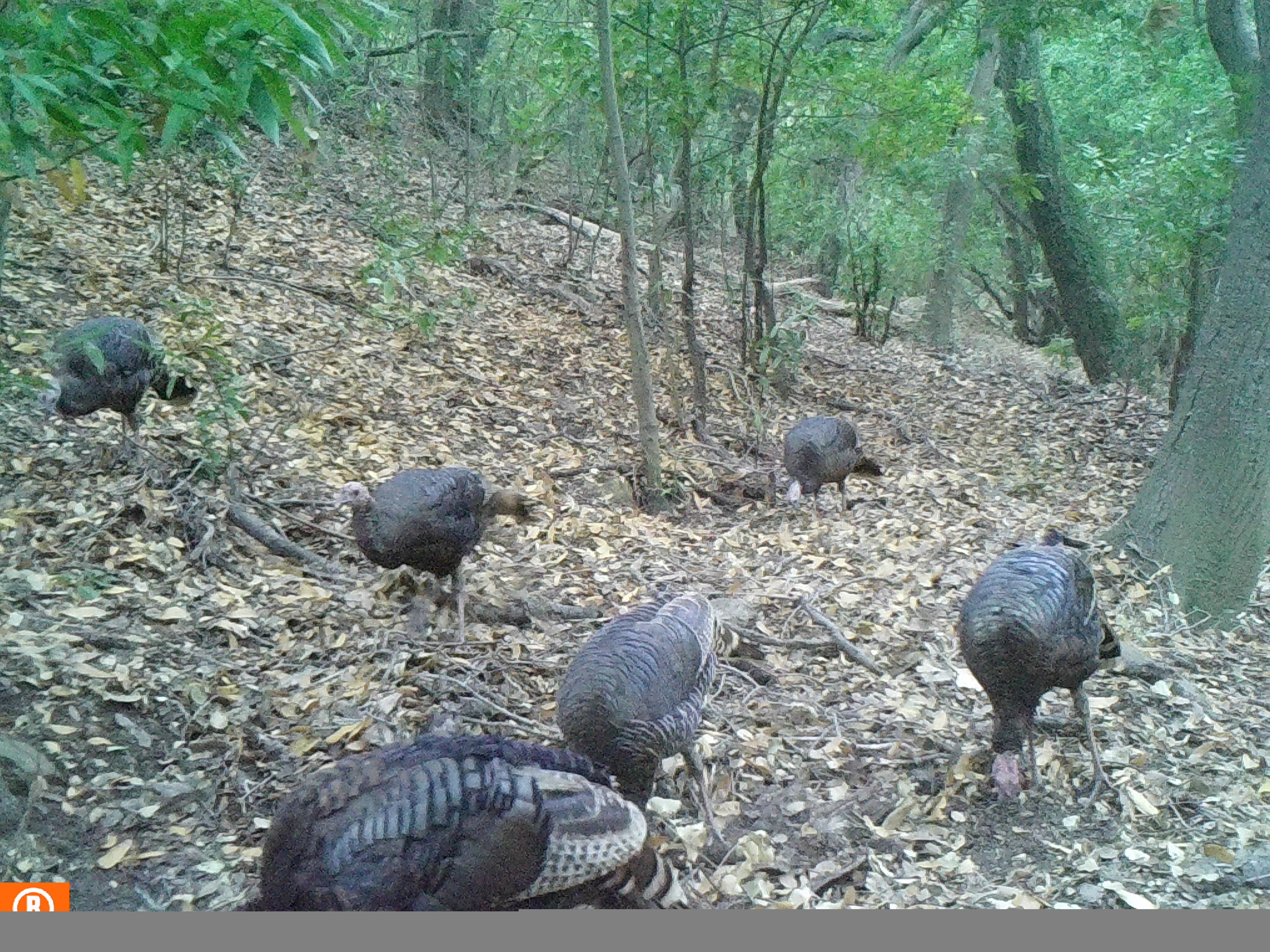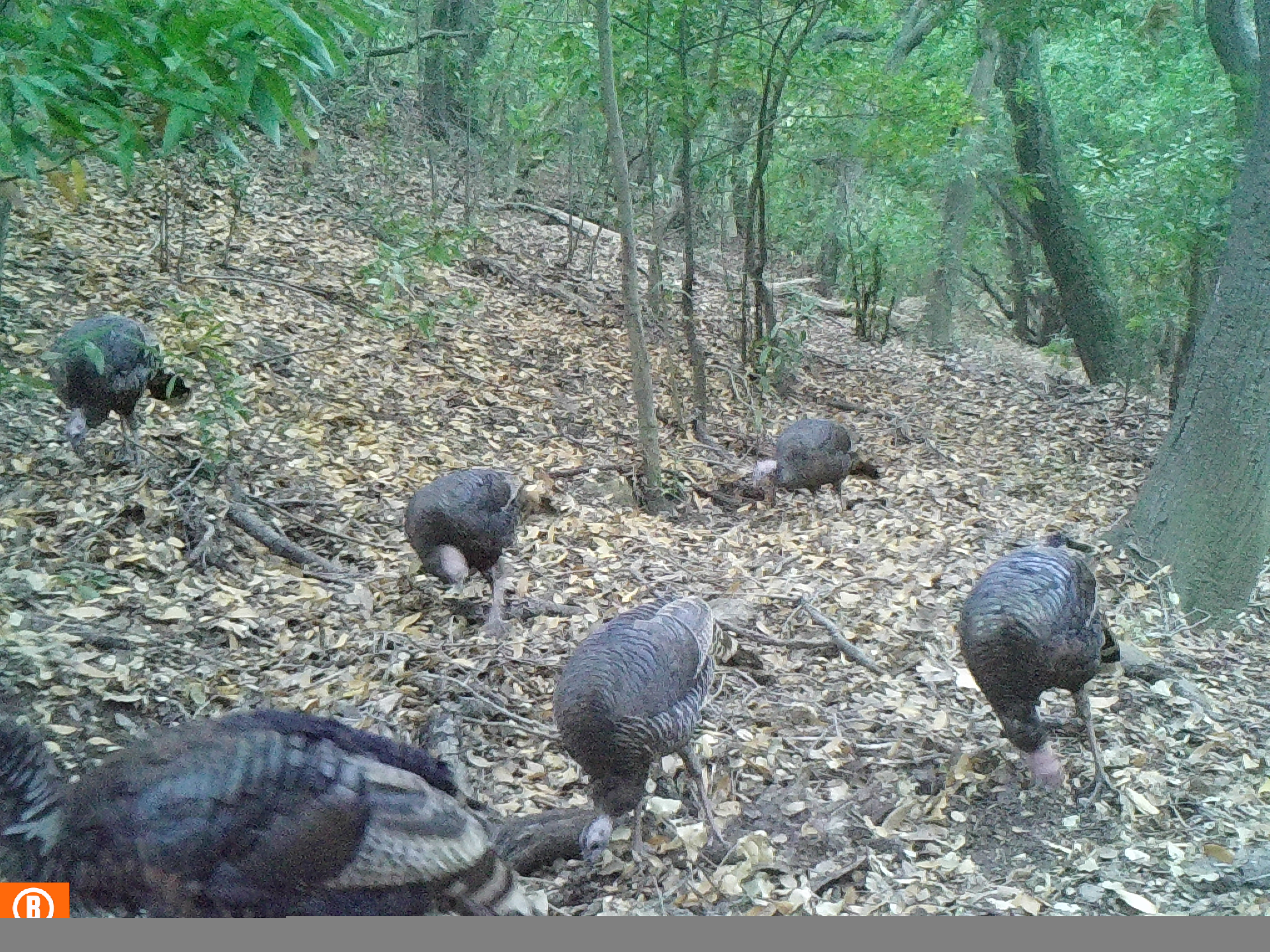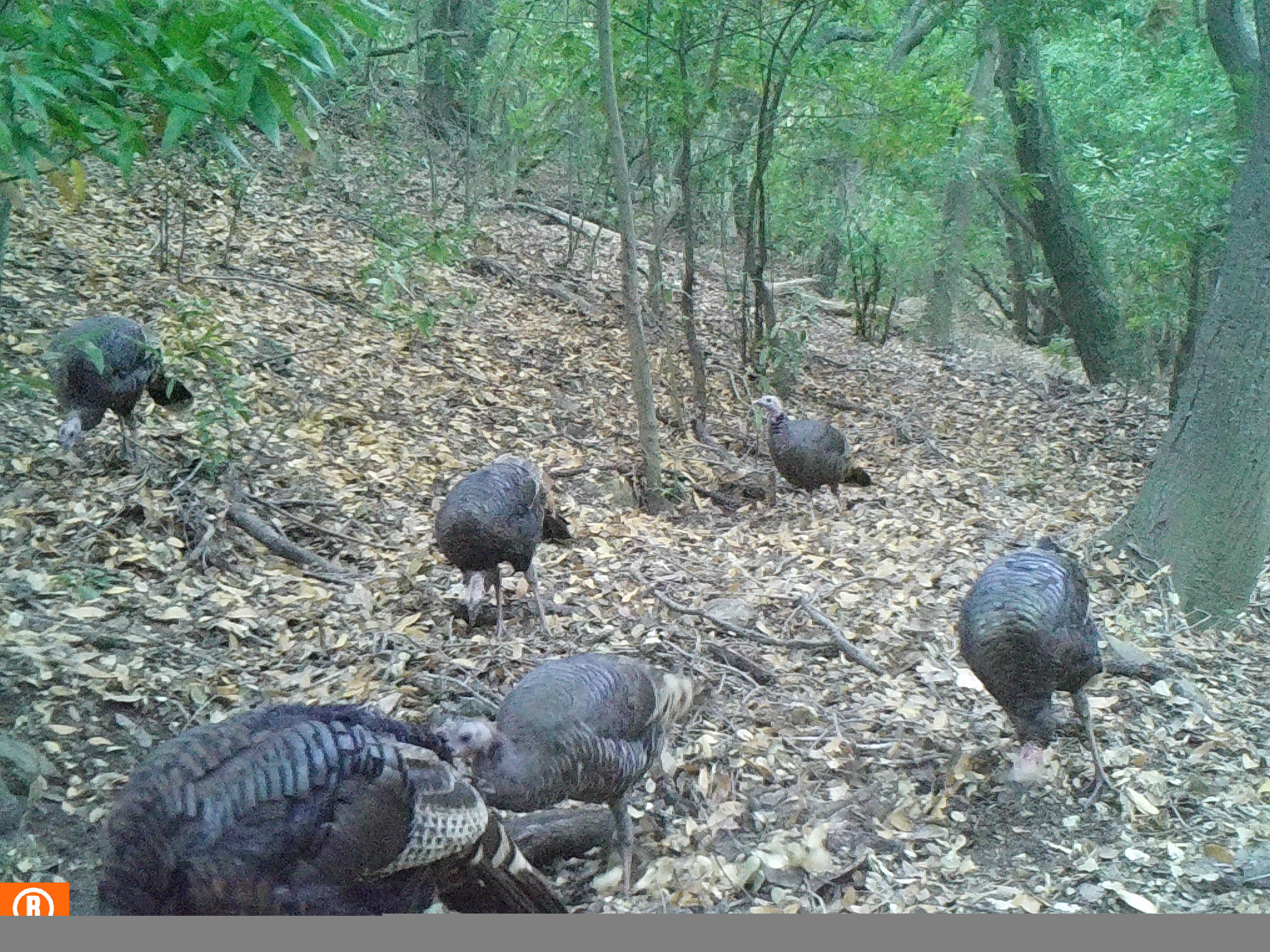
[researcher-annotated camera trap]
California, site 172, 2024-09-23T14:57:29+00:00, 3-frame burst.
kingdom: Animalia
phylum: Chordata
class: Aves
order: Galliformes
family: Phasianidae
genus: Meleagris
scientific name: Meleagris gallopavo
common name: turkey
Turkey (Meleagris gallopavo).